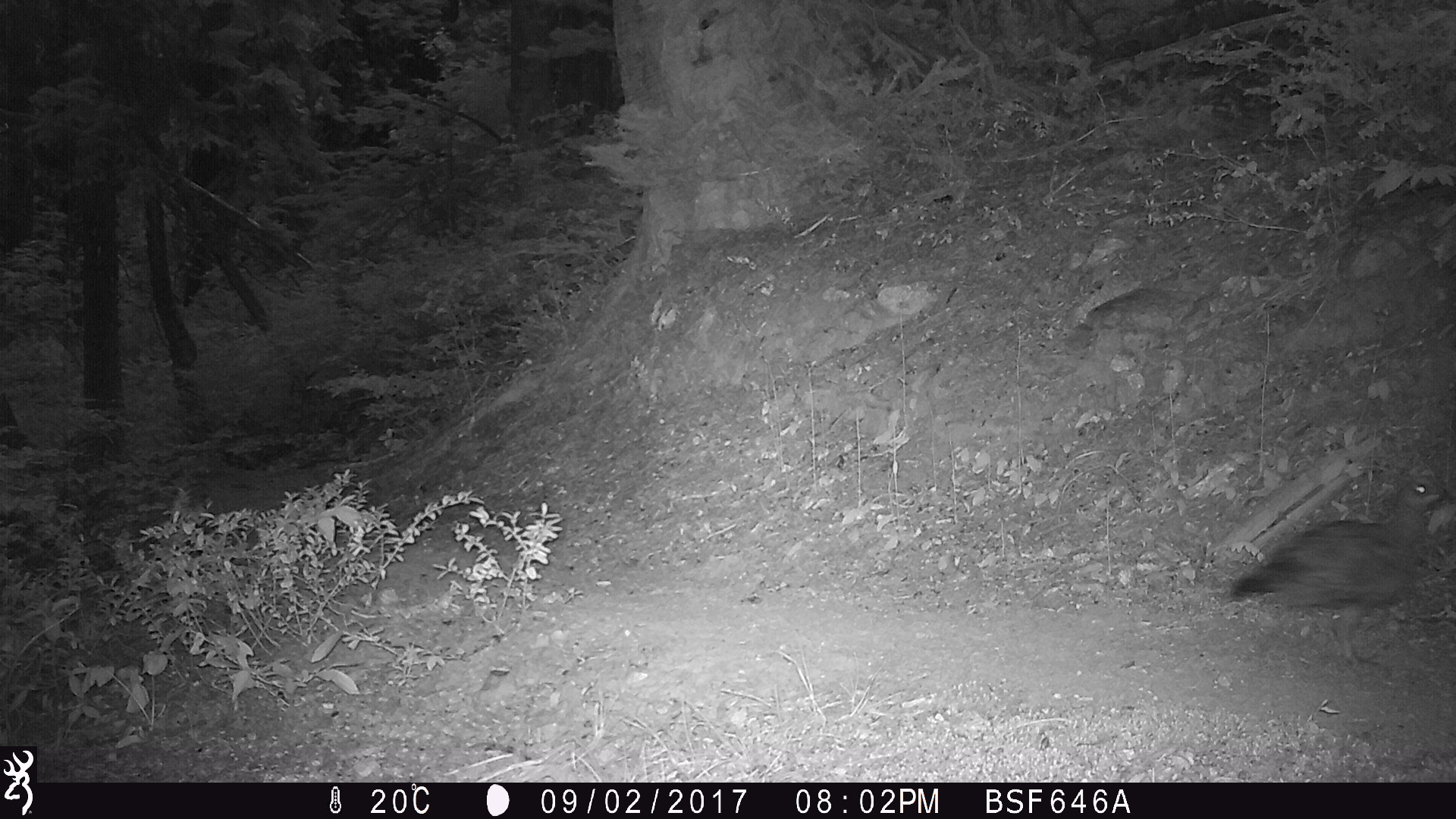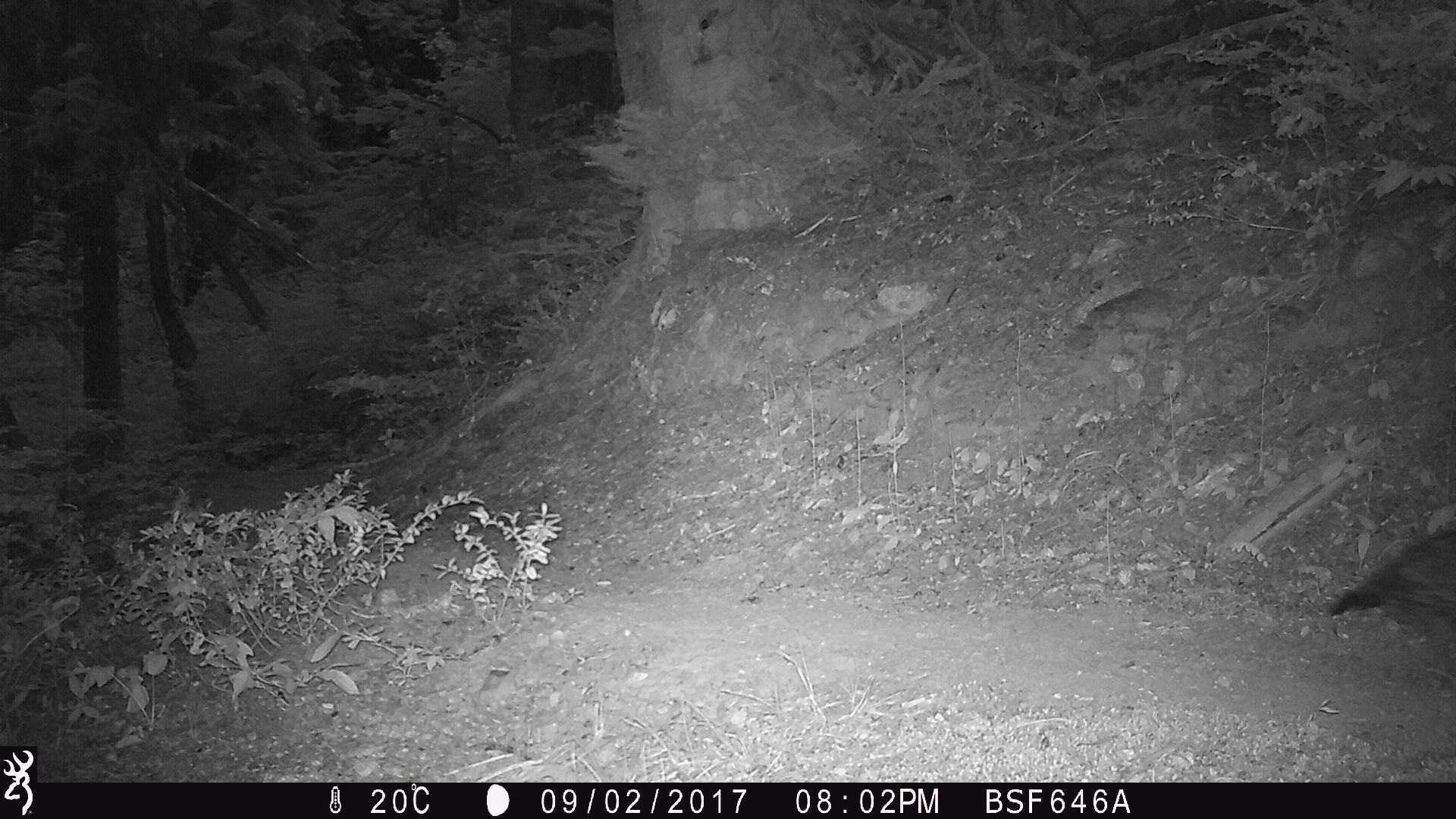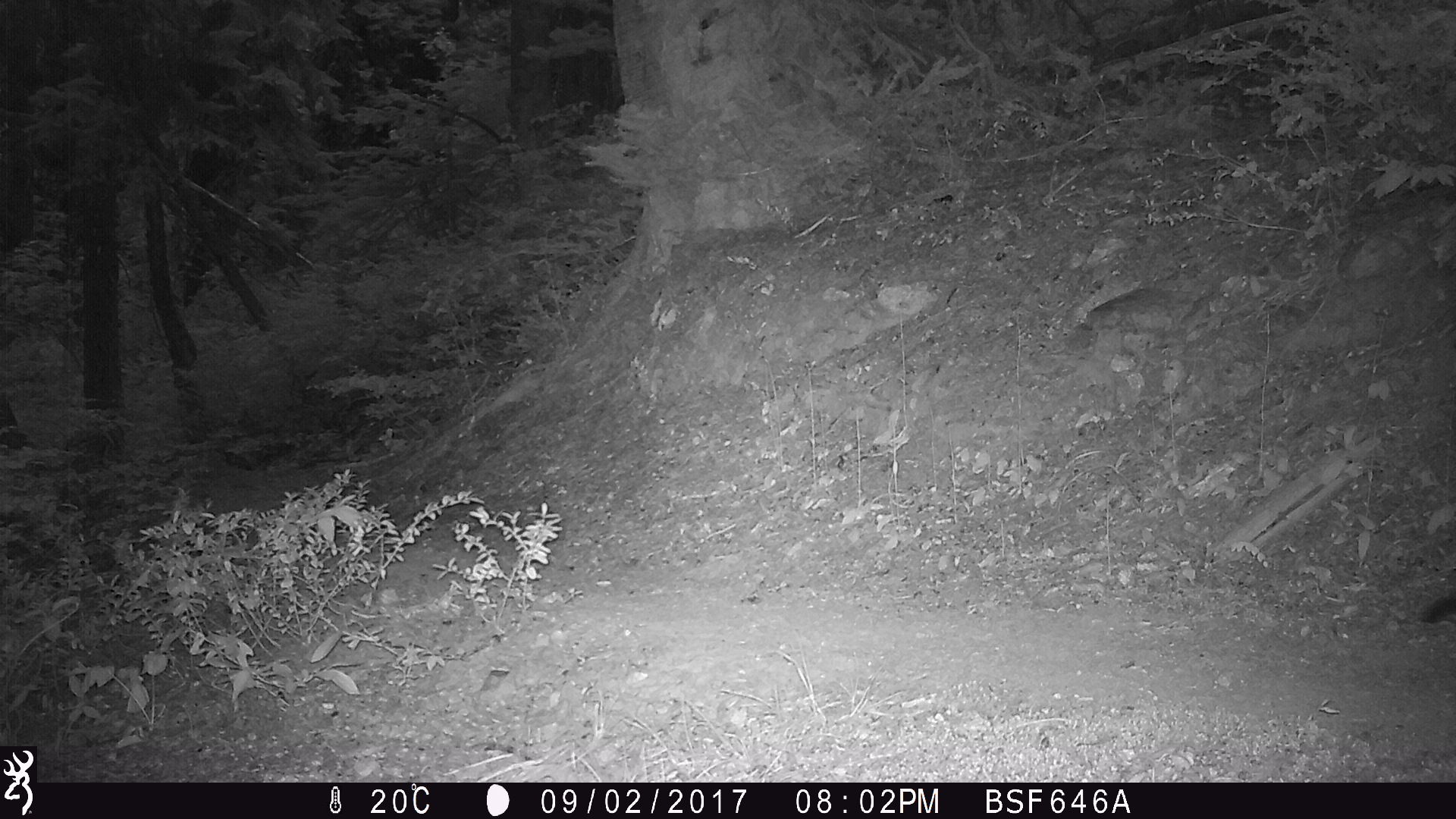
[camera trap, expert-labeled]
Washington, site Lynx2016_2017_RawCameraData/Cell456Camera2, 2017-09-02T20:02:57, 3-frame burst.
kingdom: Animalia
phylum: Chordata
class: Aves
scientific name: Aves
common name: birds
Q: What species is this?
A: Aves (birds).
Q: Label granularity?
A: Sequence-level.